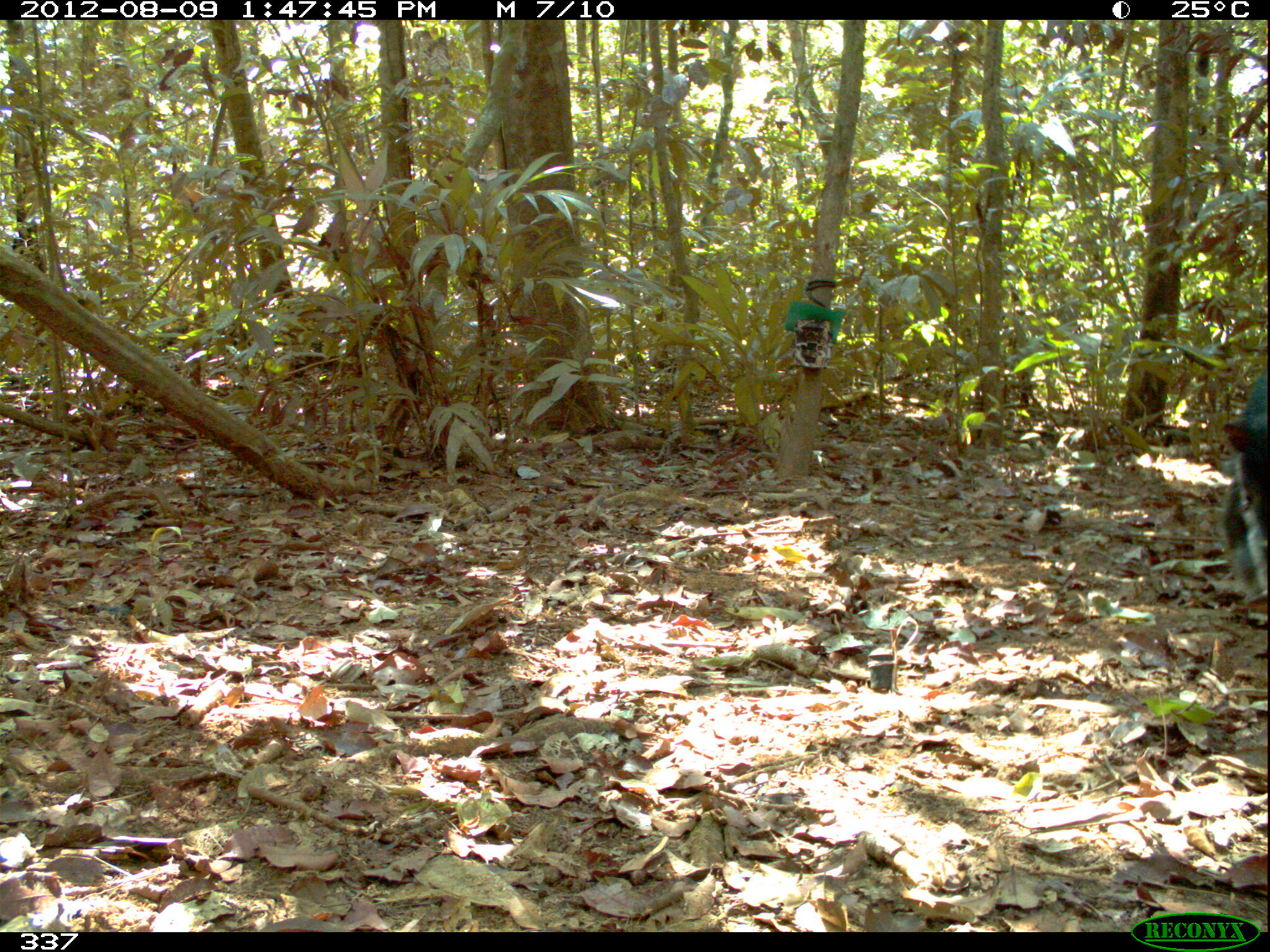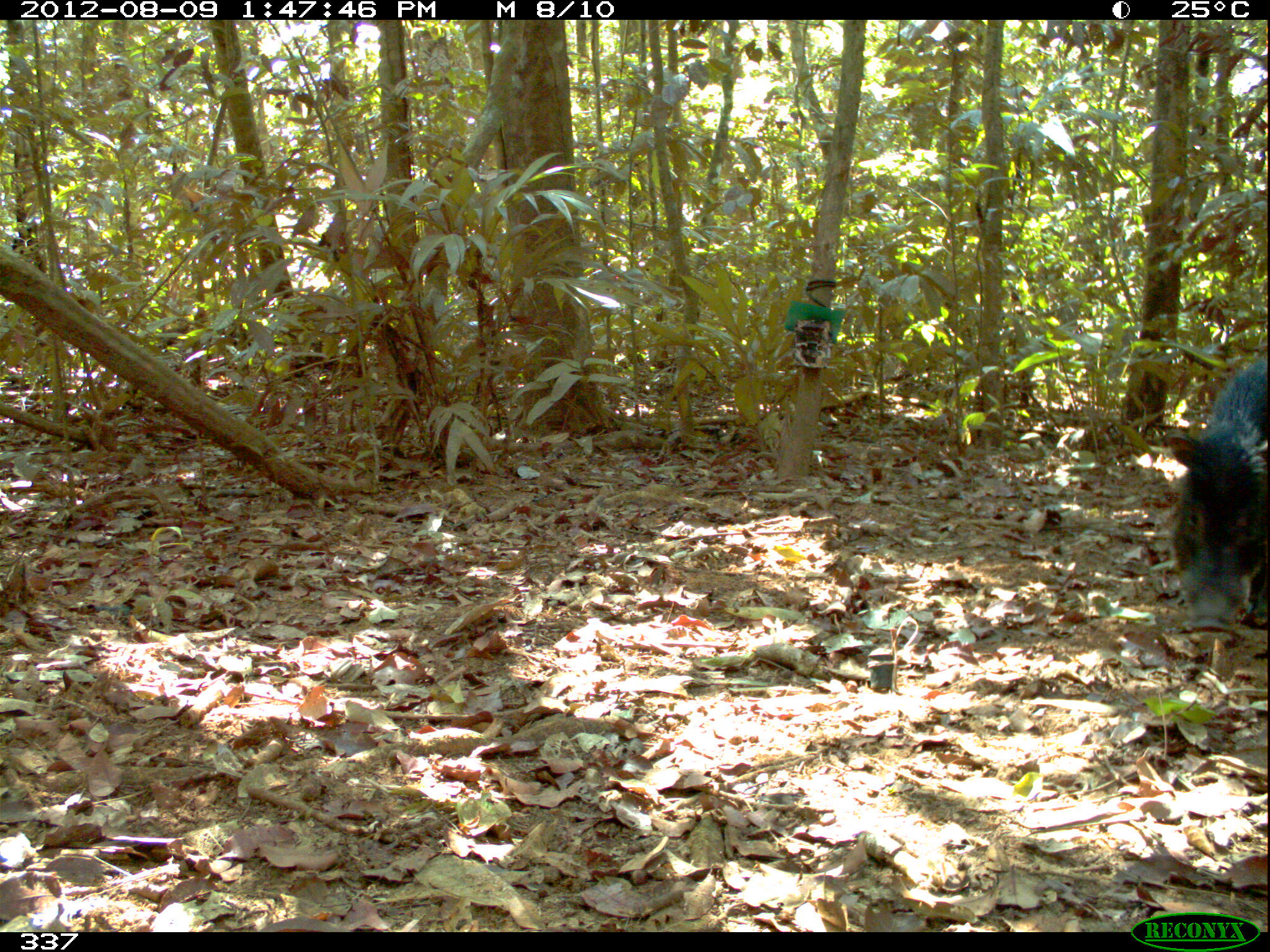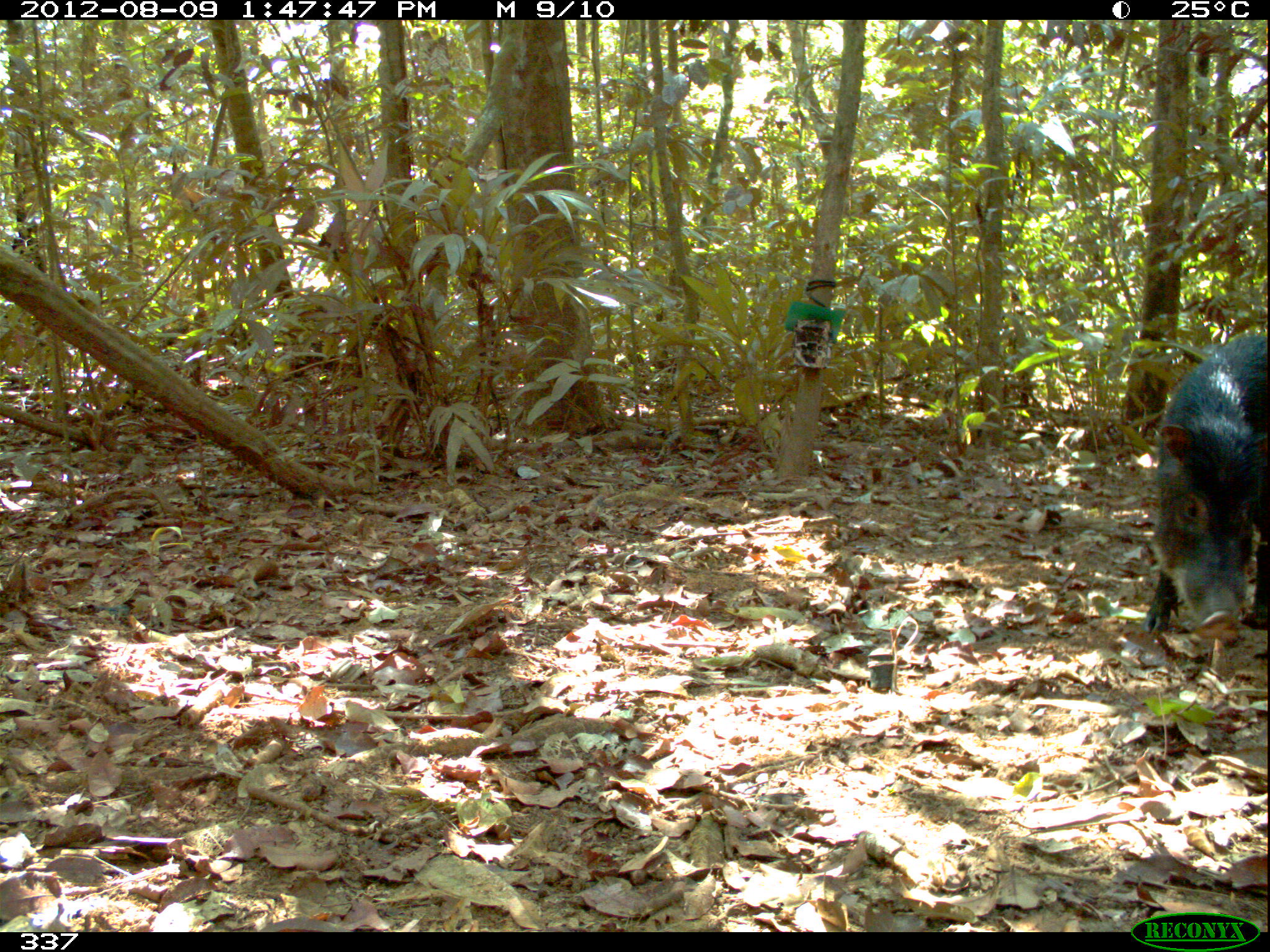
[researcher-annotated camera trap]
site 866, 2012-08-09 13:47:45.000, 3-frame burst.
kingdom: Animalia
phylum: Chordata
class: Mammalia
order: Artiodactyla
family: Tayassuidae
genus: Tayassu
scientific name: Tayassu pecari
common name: white-lipped peccary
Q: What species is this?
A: Tayassu pecari (white-lipped peccary).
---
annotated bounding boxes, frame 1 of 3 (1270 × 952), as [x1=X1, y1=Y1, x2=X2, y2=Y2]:
tayassu pecari: [x1=1212, y1=371, x2=1269, y2=623]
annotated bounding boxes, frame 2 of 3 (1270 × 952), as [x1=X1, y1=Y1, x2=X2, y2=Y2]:
tayassu pecari: [x1=1162, y1=352, x2=1270, y2=631]